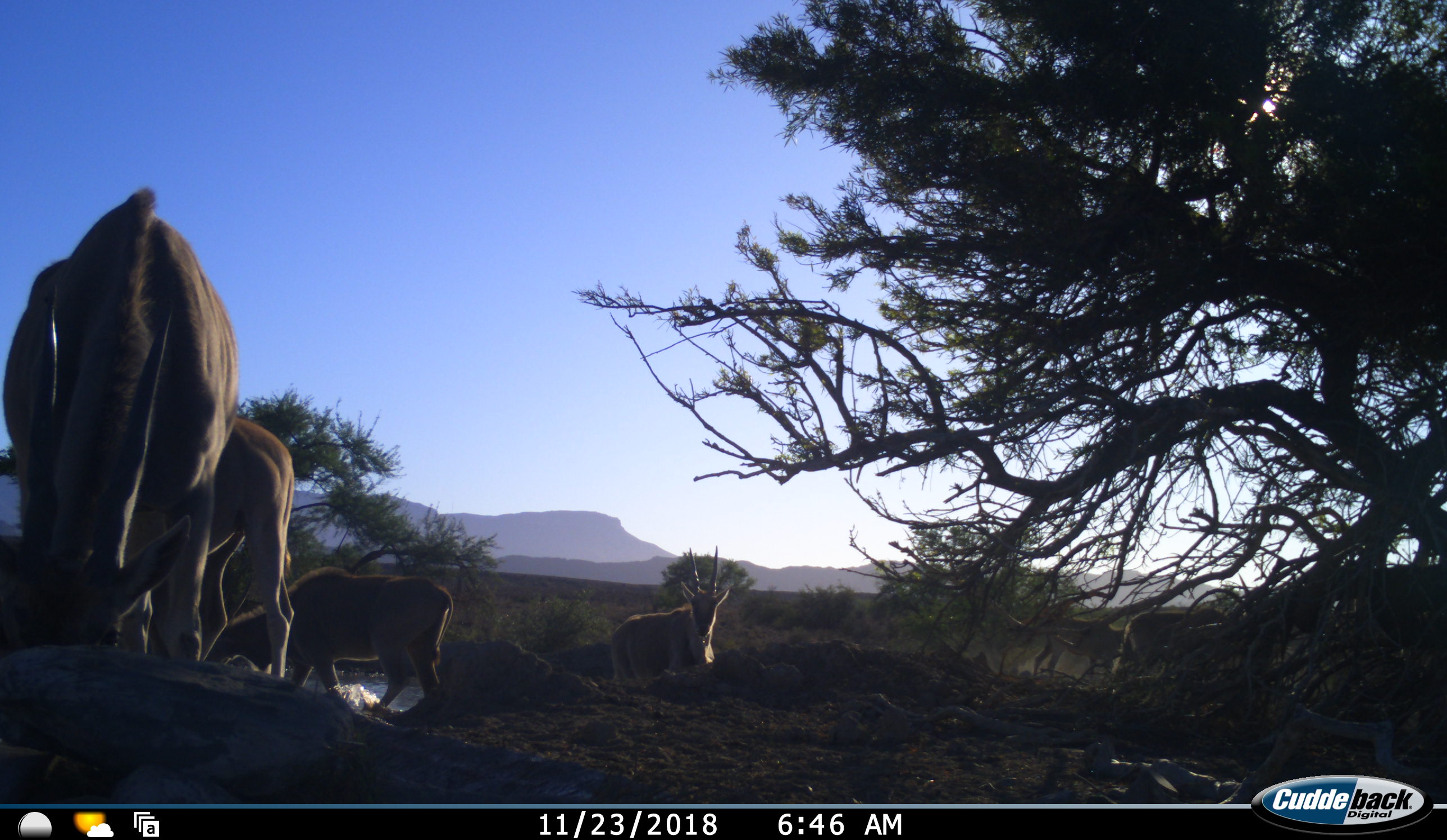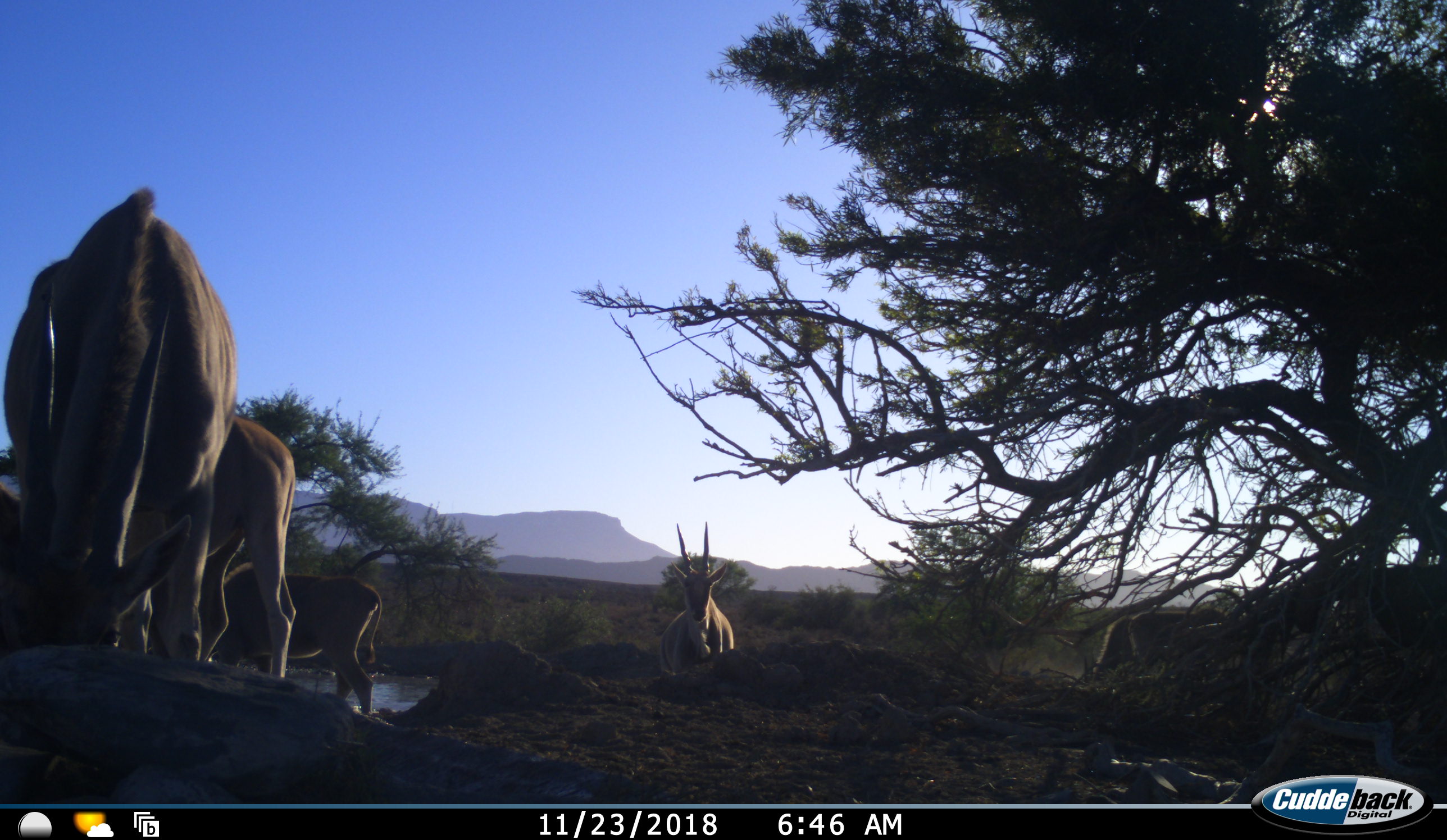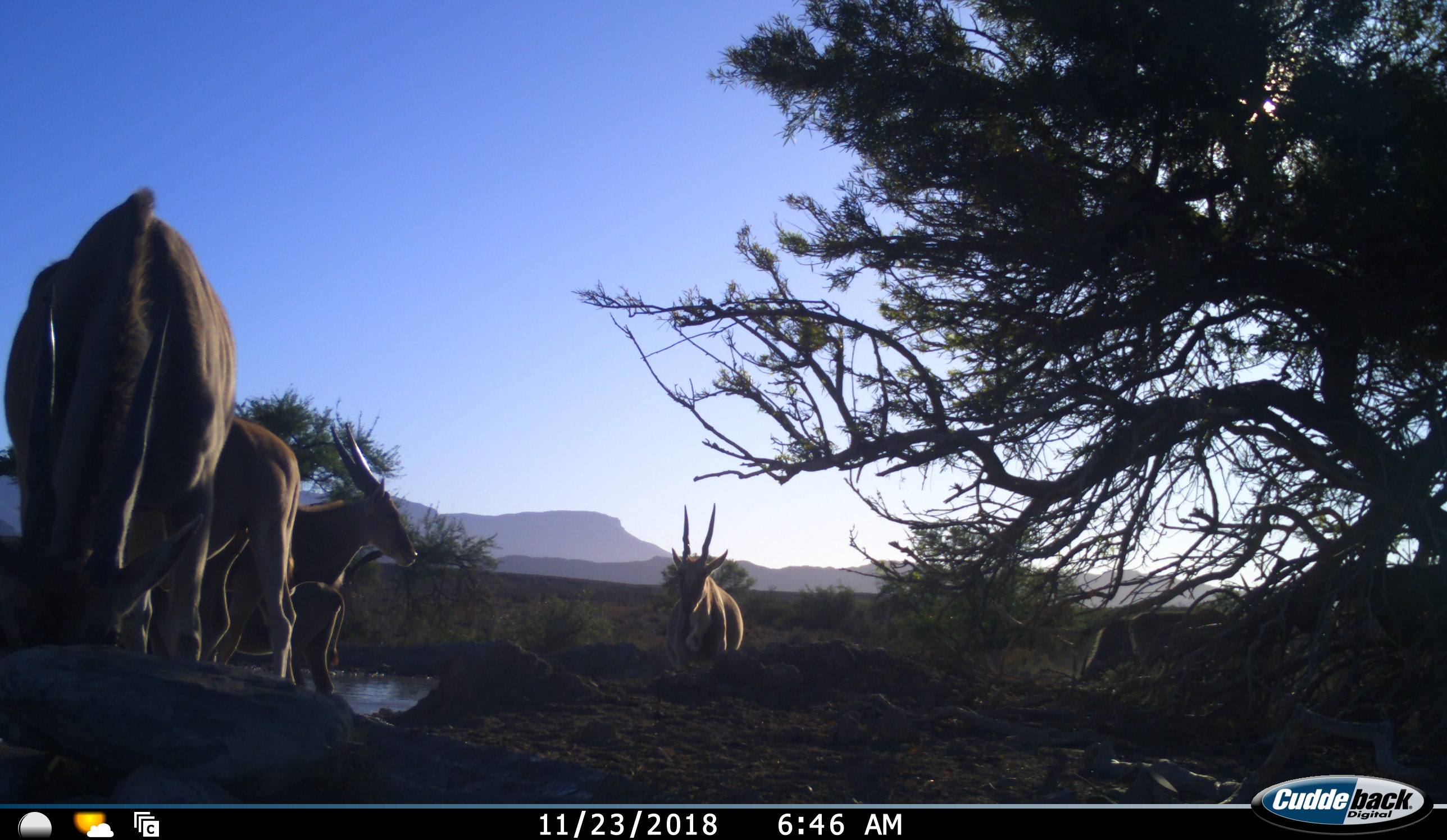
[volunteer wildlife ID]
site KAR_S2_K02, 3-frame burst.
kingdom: Animalia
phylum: Chordata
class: Mammalia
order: Artiodactyla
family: Bovidae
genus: Tragelaphus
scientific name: Tragelaphus oryx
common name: eland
Eland (Tragelaphus oryx), count 6. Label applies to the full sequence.